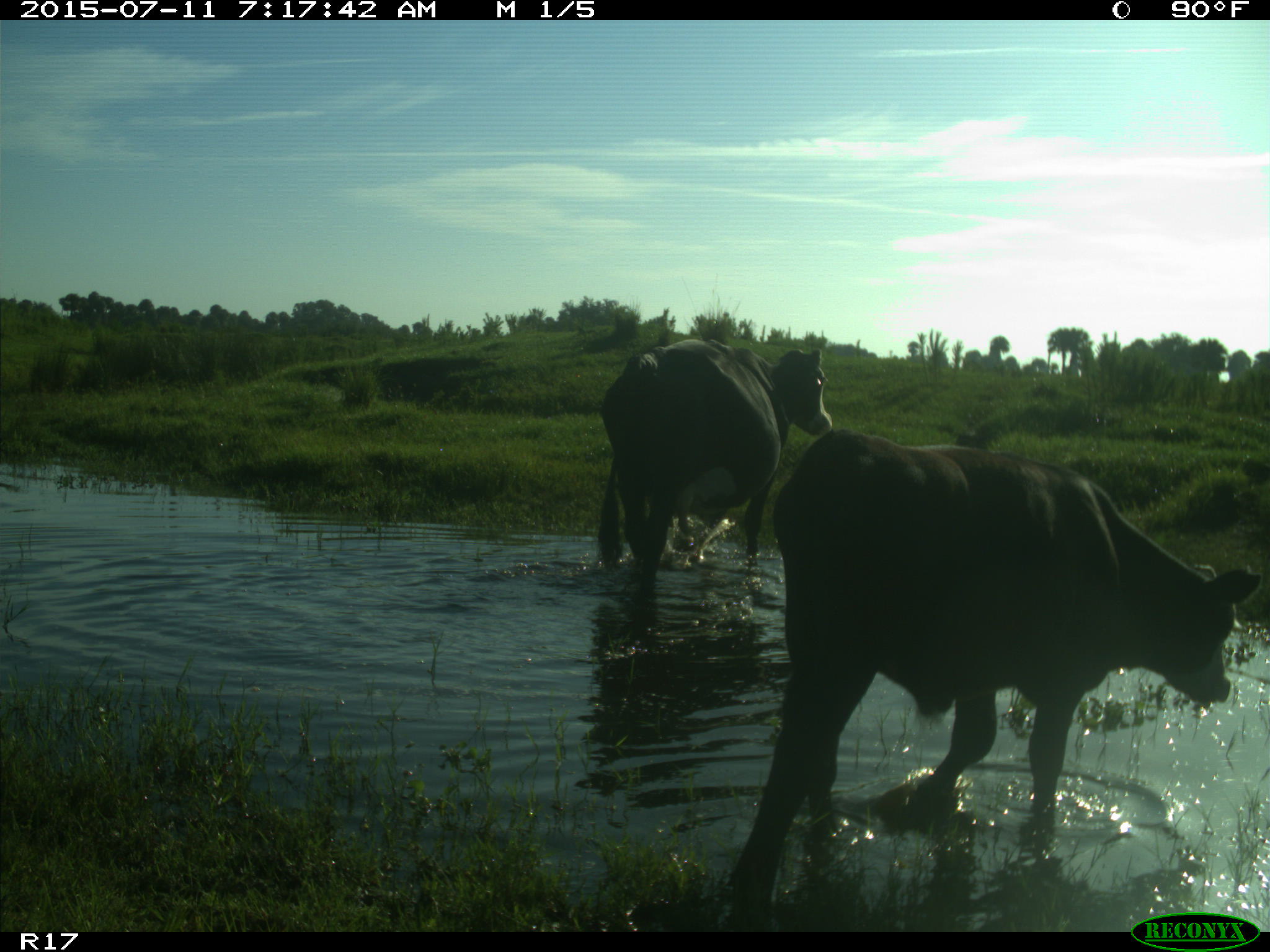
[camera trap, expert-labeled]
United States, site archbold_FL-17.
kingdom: Animalia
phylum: Chordata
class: Mammalia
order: Artiodactyla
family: Bovidae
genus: Bos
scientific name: Bos taurus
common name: domestic cow